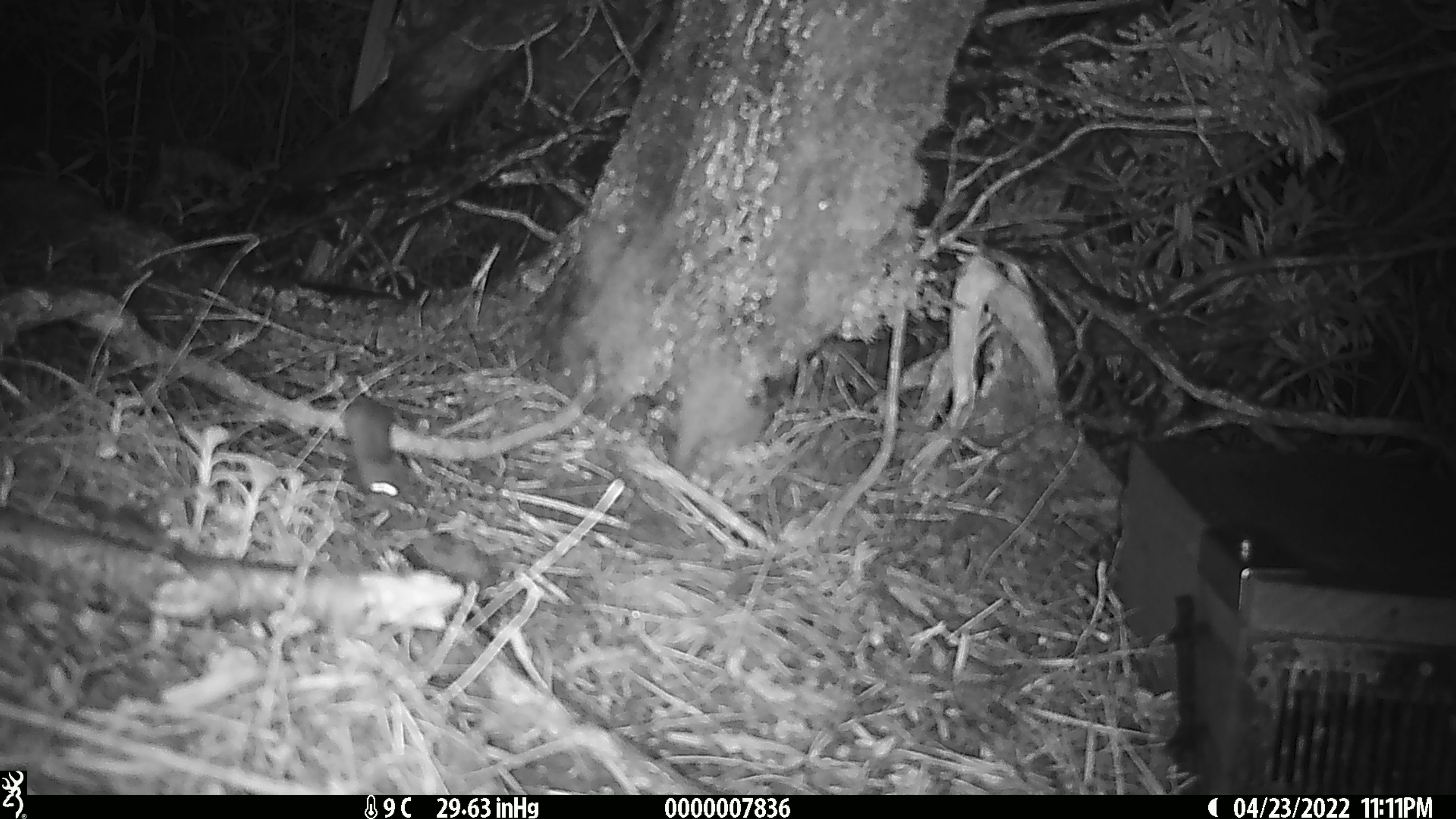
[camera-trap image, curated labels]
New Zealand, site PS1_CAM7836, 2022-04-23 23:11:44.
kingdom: Animalia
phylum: Chordata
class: Mammalia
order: Rodentia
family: Muridae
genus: Mus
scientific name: Mus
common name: mouse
Mouse (Mus).